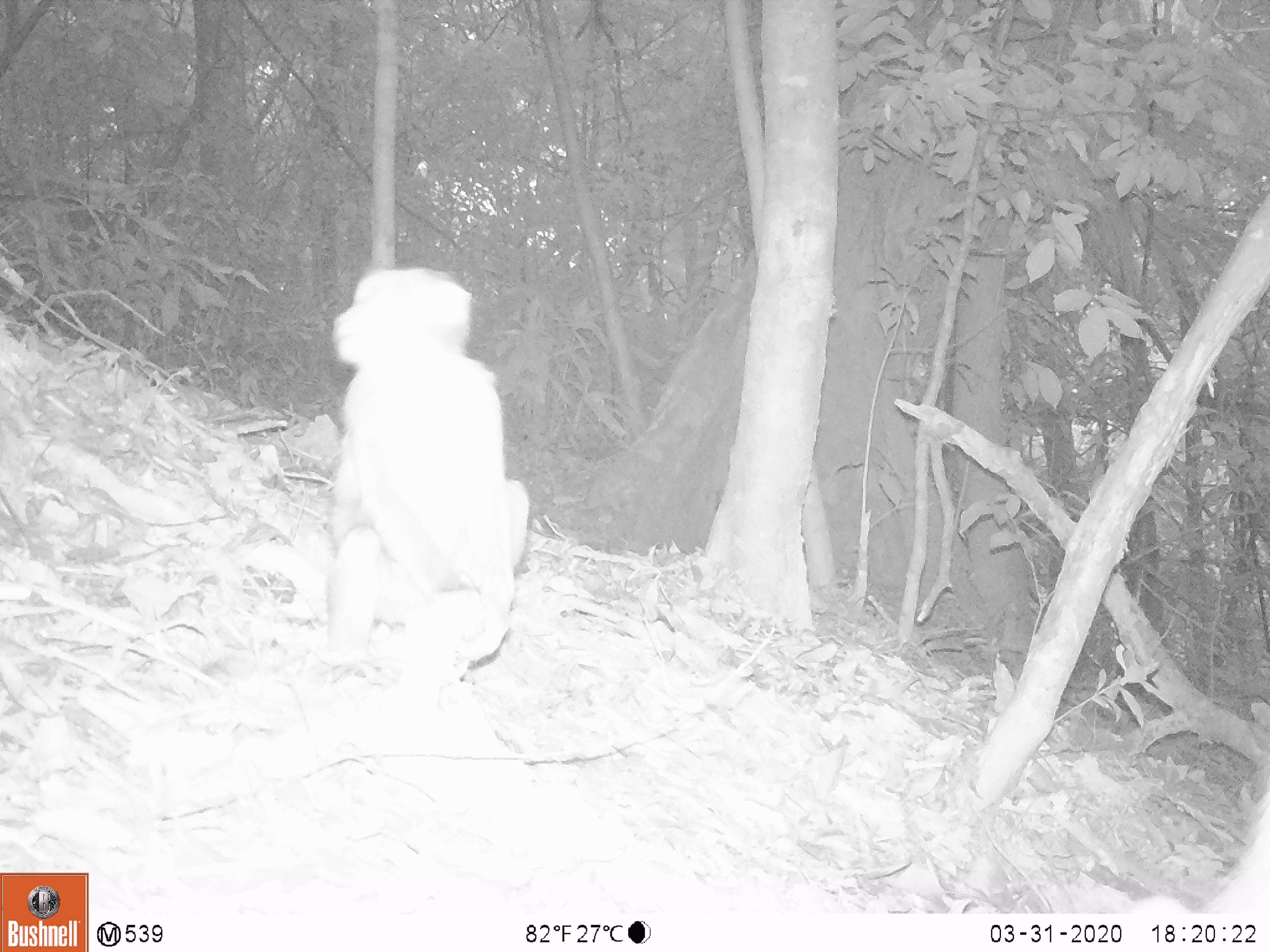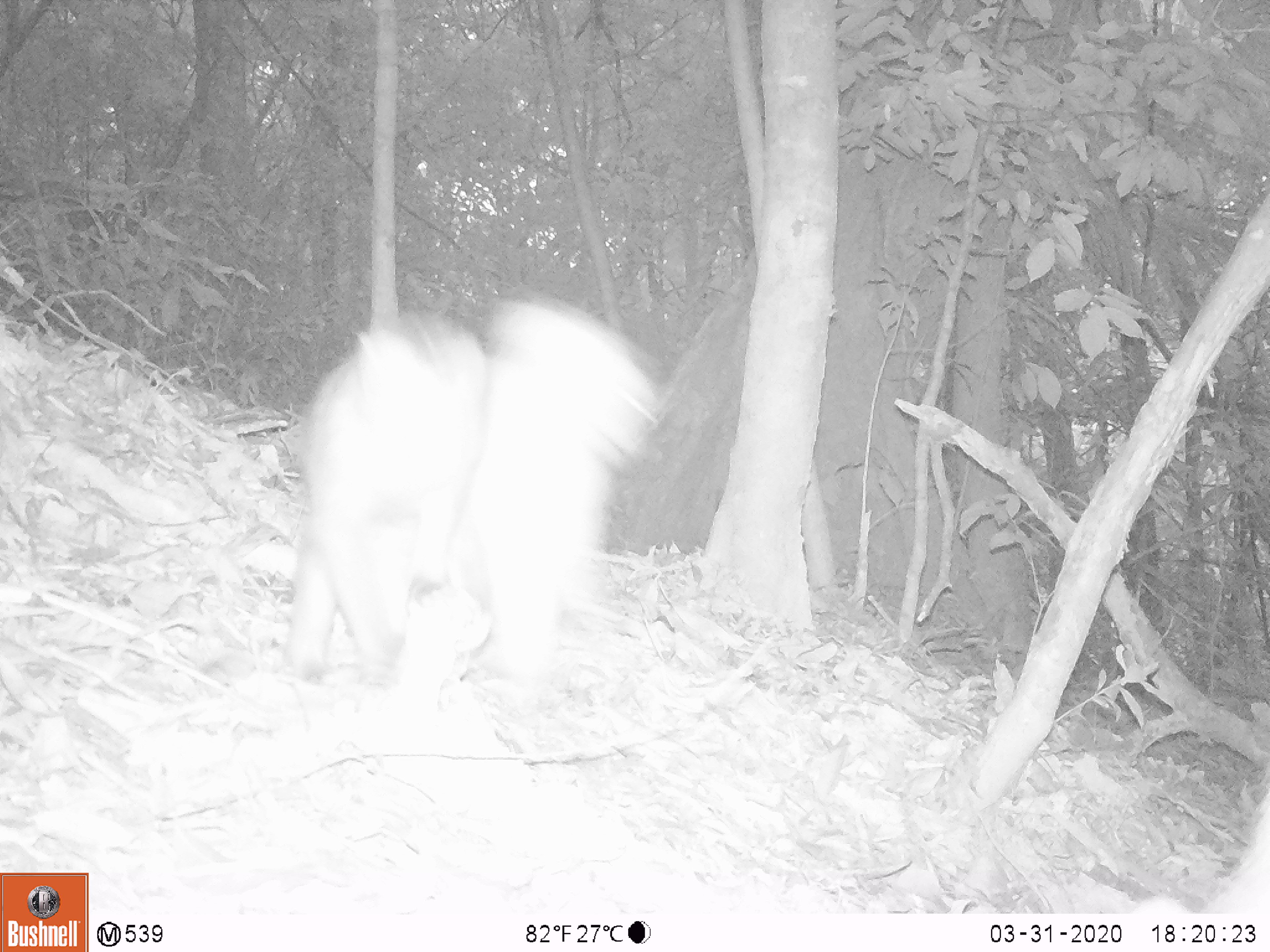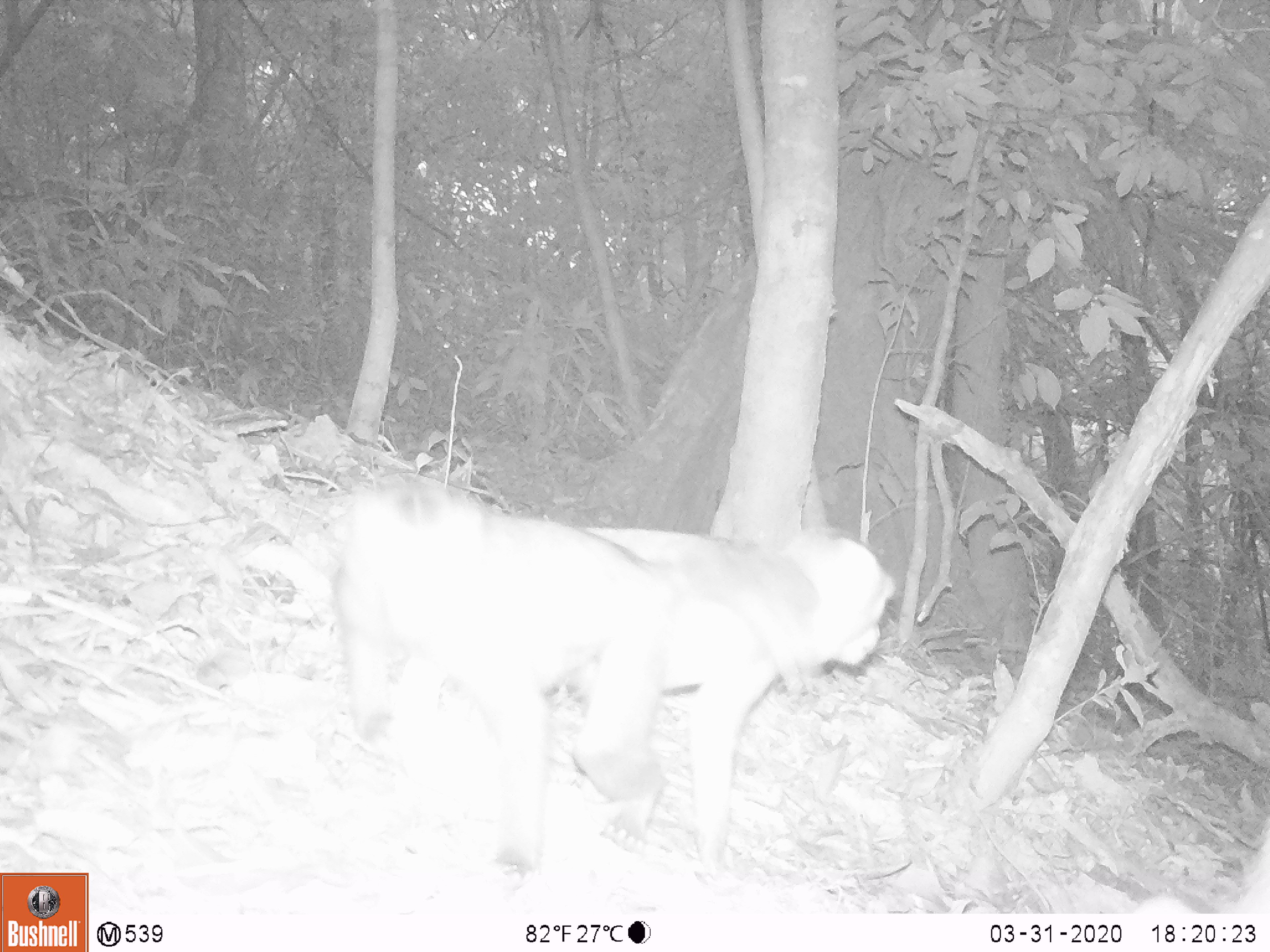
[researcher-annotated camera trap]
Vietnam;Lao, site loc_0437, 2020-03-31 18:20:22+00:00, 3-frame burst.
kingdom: Animalia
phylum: Chordata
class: Mammalia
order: Primates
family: Cercopithecidae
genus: Macaca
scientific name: Macaca nemestrina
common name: pig-tailed macaque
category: pig tailed macaque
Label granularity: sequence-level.